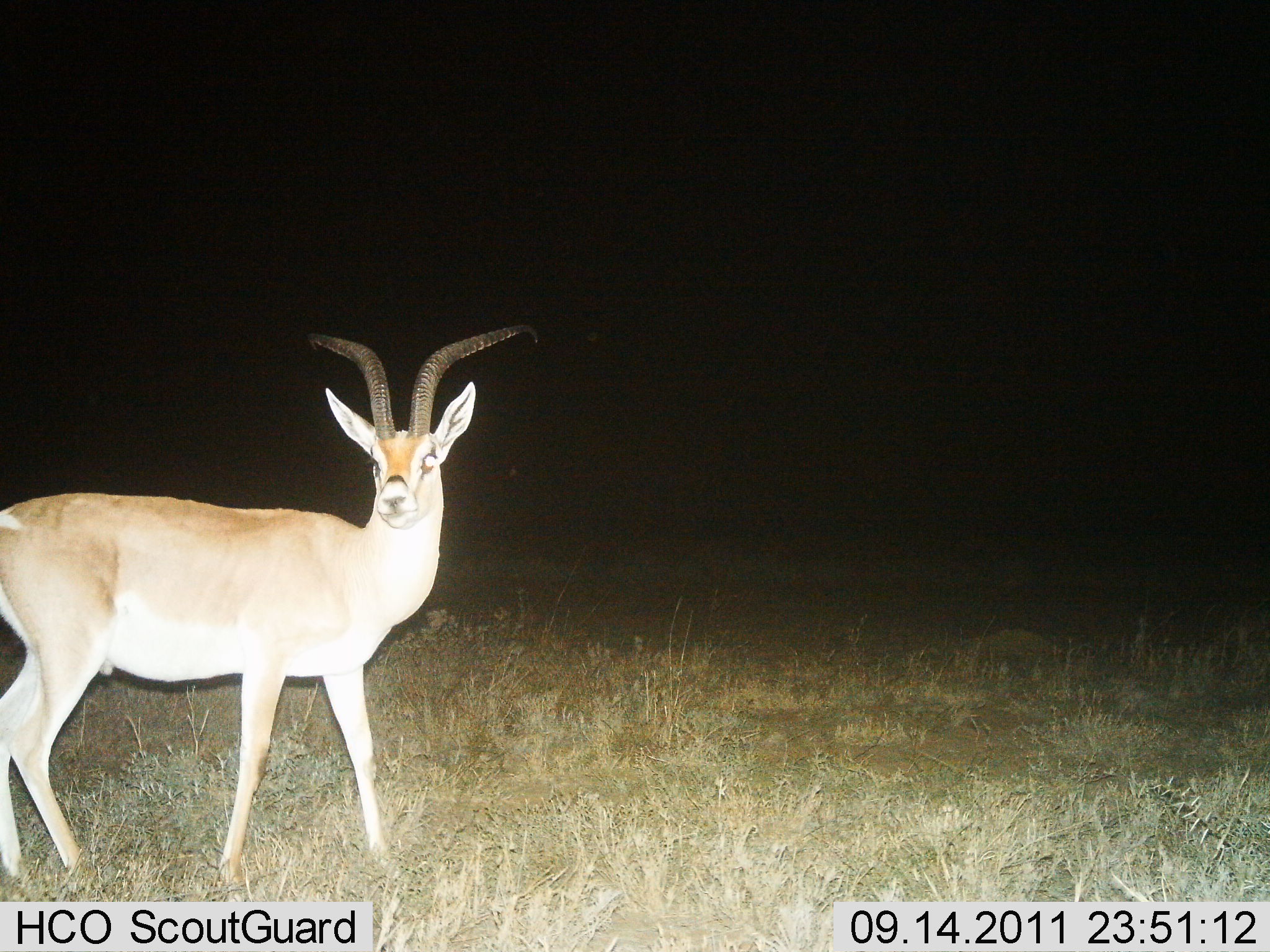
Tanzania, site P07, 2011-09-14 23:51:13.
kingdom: Animalia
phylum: Chordata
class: Mammalia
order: Artiodactyla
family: Bovidae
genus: Nanger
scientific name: Nanger granti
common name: grant's gazelle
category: gazellegrants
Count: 1.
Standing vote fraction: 85%.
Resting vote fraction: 0%.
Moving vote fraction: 15%.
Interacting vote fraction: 0%.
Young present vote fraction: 0%.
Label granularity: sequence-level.